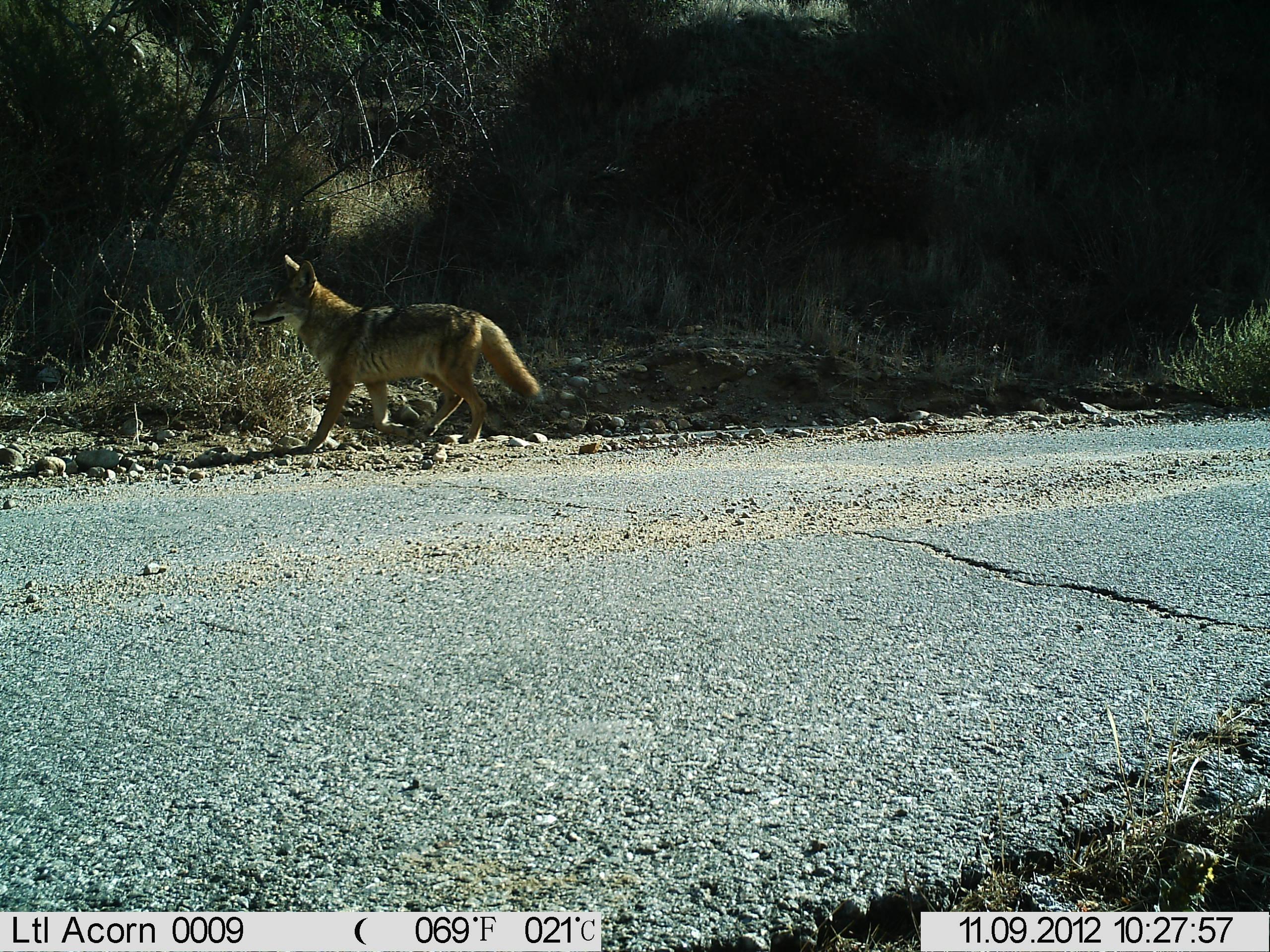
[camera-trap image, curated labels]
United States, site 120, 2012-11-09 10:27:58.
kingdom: Animalia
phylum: Chordata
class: Mammalia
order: Carnivora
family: Canidae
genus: Canis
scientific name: Canis latrans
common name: coyote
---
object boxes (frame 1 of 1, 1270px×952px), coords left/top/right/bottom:
coyote: 246/249/549/462